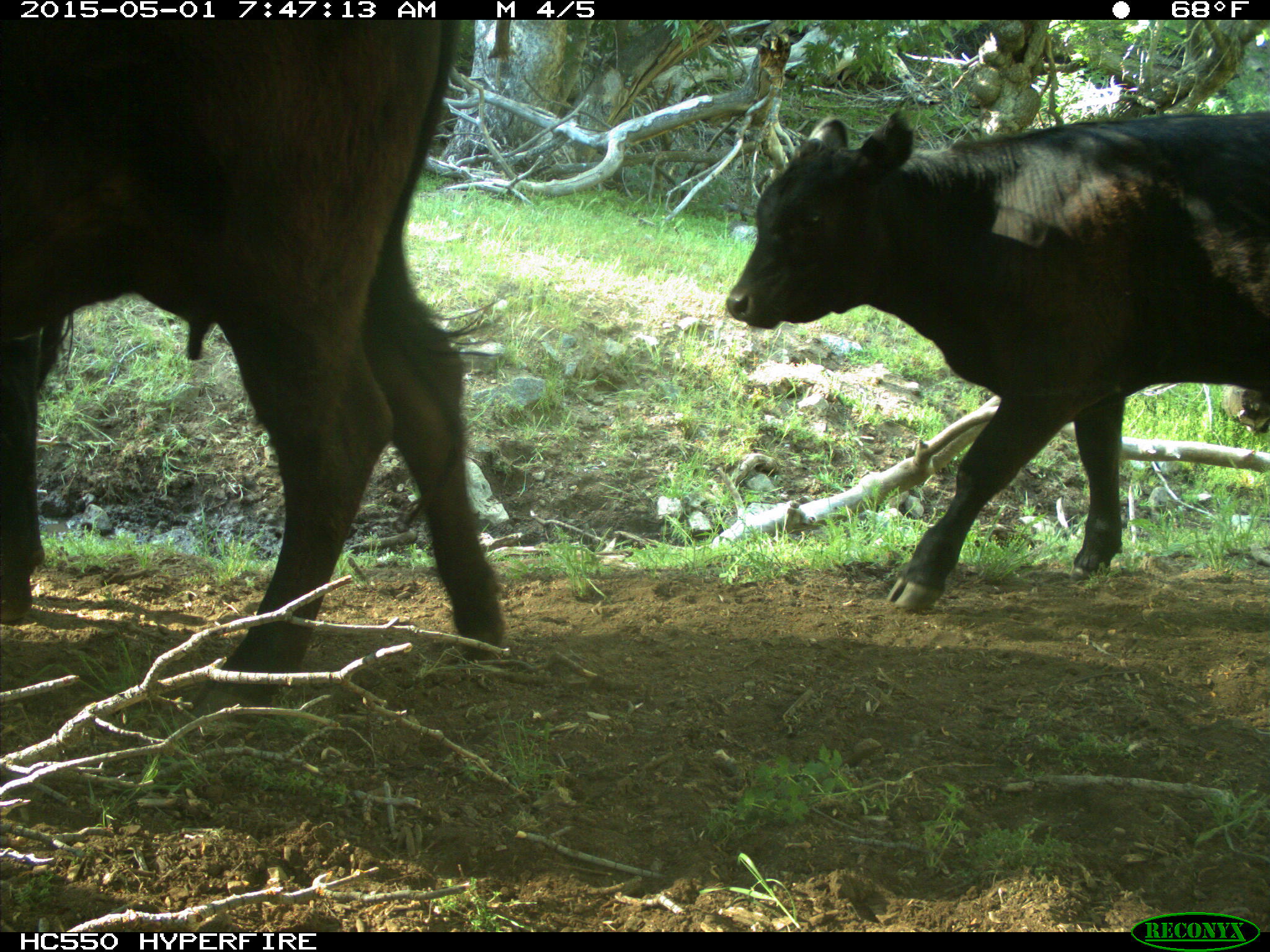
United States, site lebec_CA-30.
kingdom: Animalia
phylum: Chordata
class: Mammalia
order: Artiodactyla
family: Bovidae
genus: Bos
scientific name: Bos taurus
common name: domestic cow